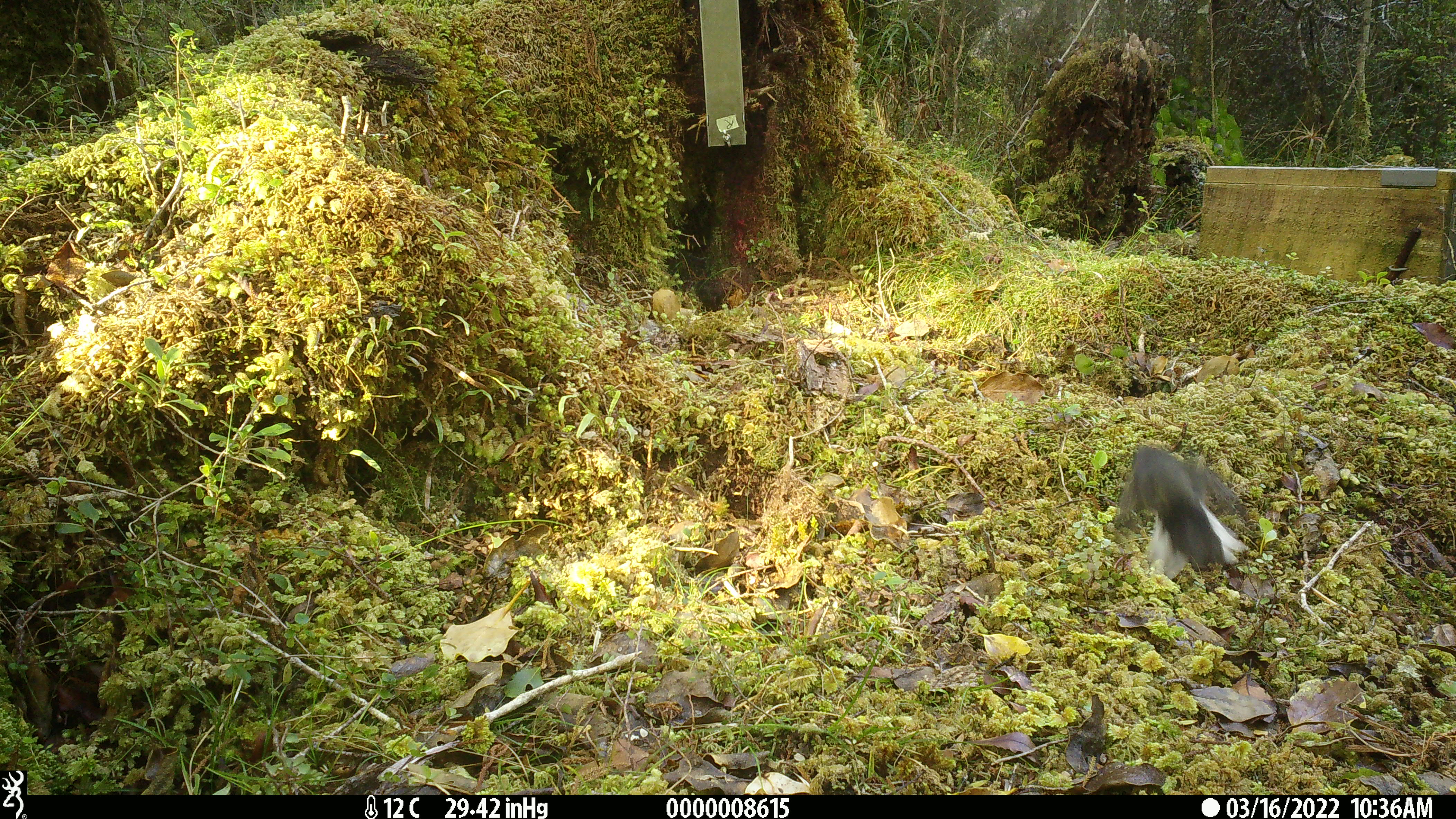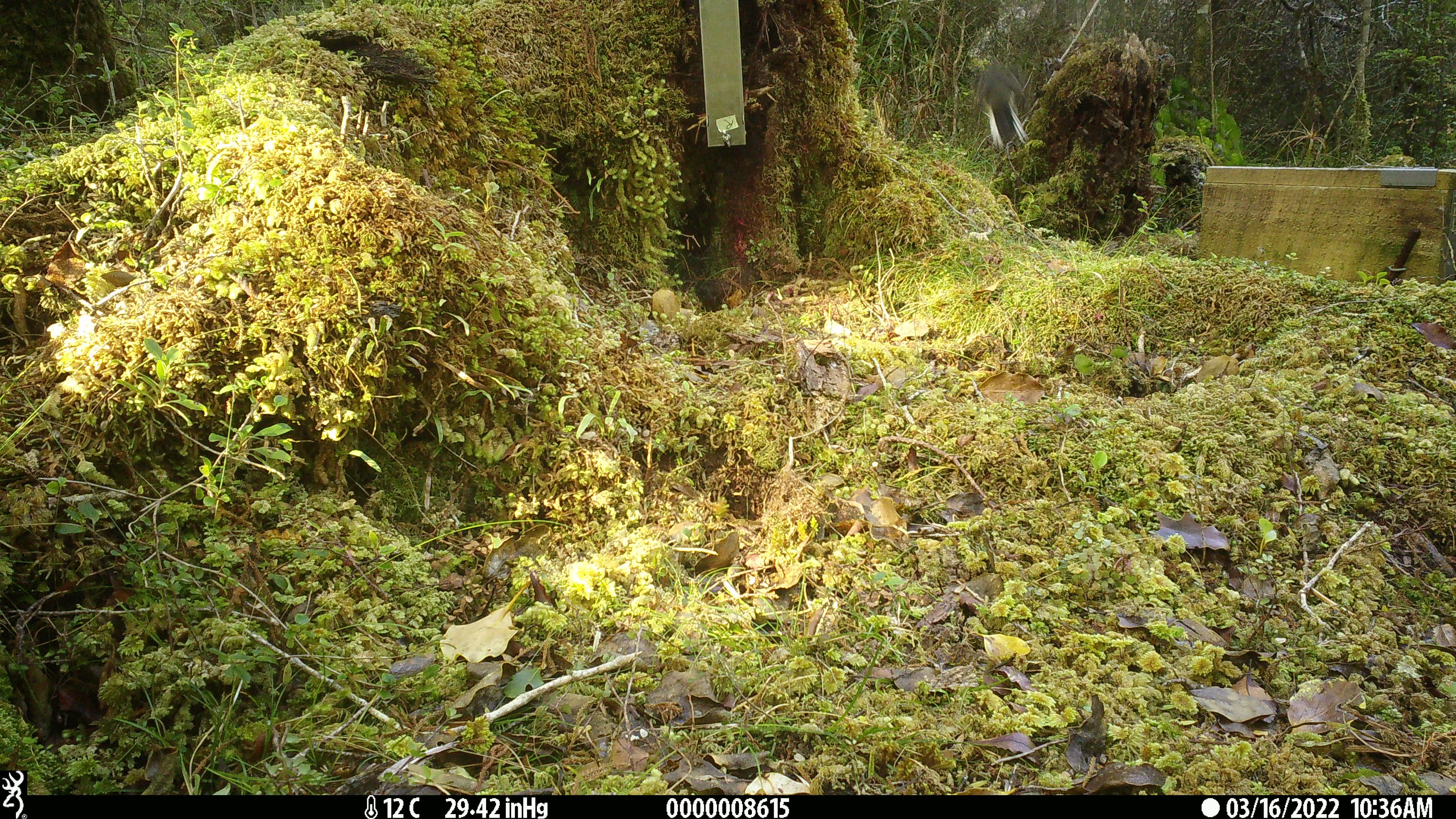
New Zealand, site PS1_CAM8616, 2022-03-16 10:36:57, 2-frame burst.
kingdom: Animalia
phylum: Chordata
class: Aves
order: Passeriformes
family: Petroicidae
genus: Petroica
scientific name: Petroica macrocephala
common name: tomtit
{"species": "tomtit (Petroica macrocephala)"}